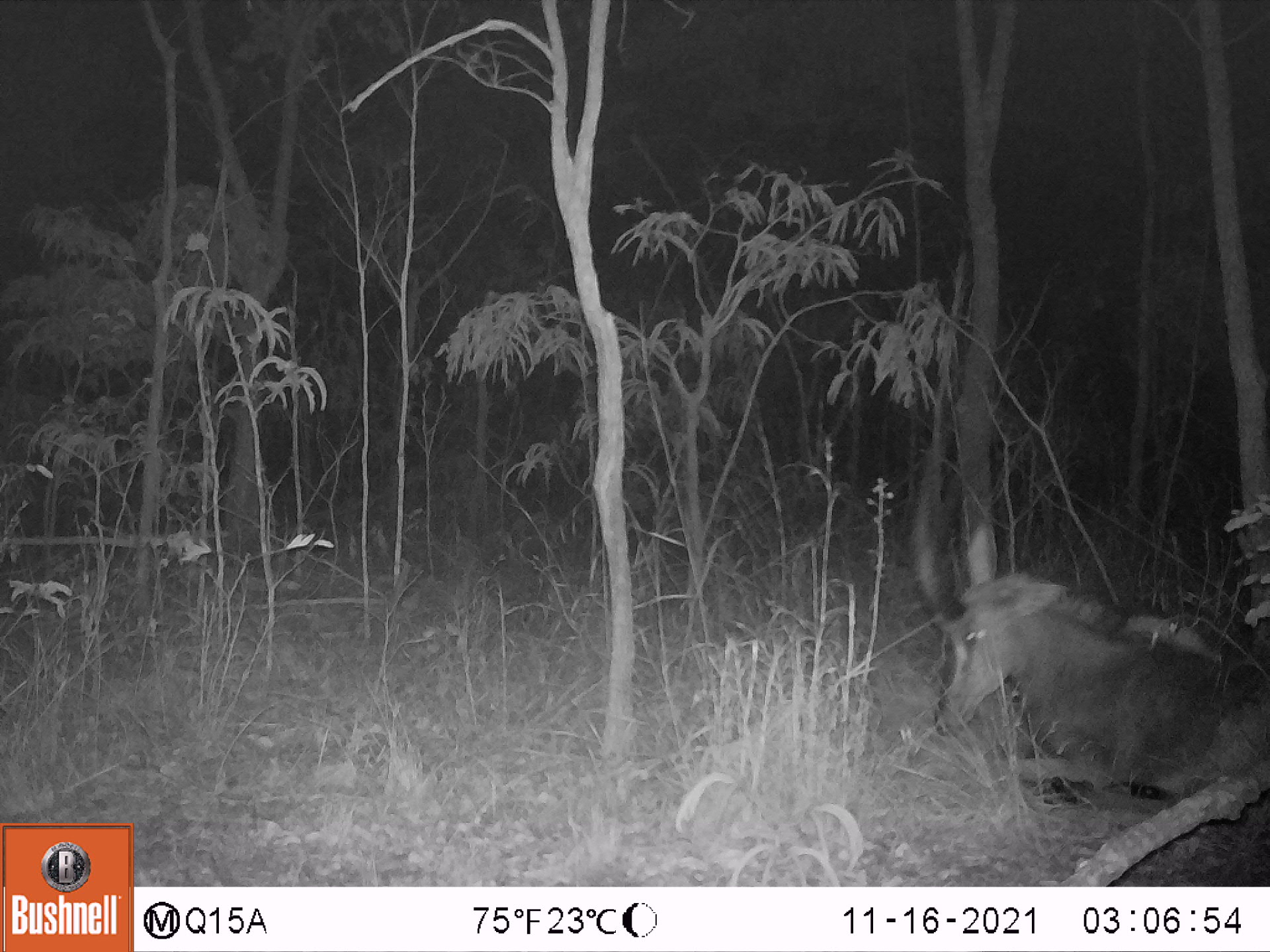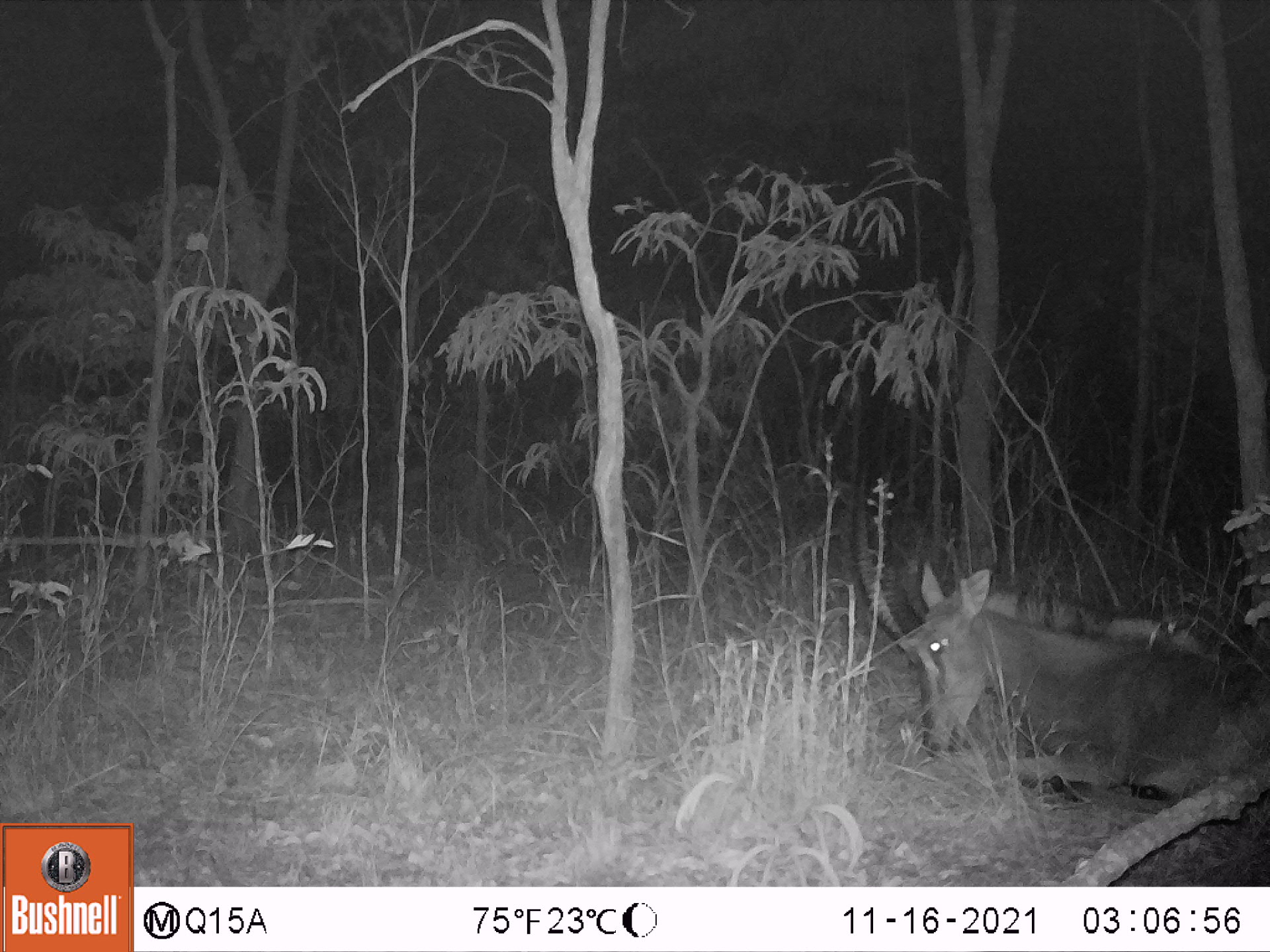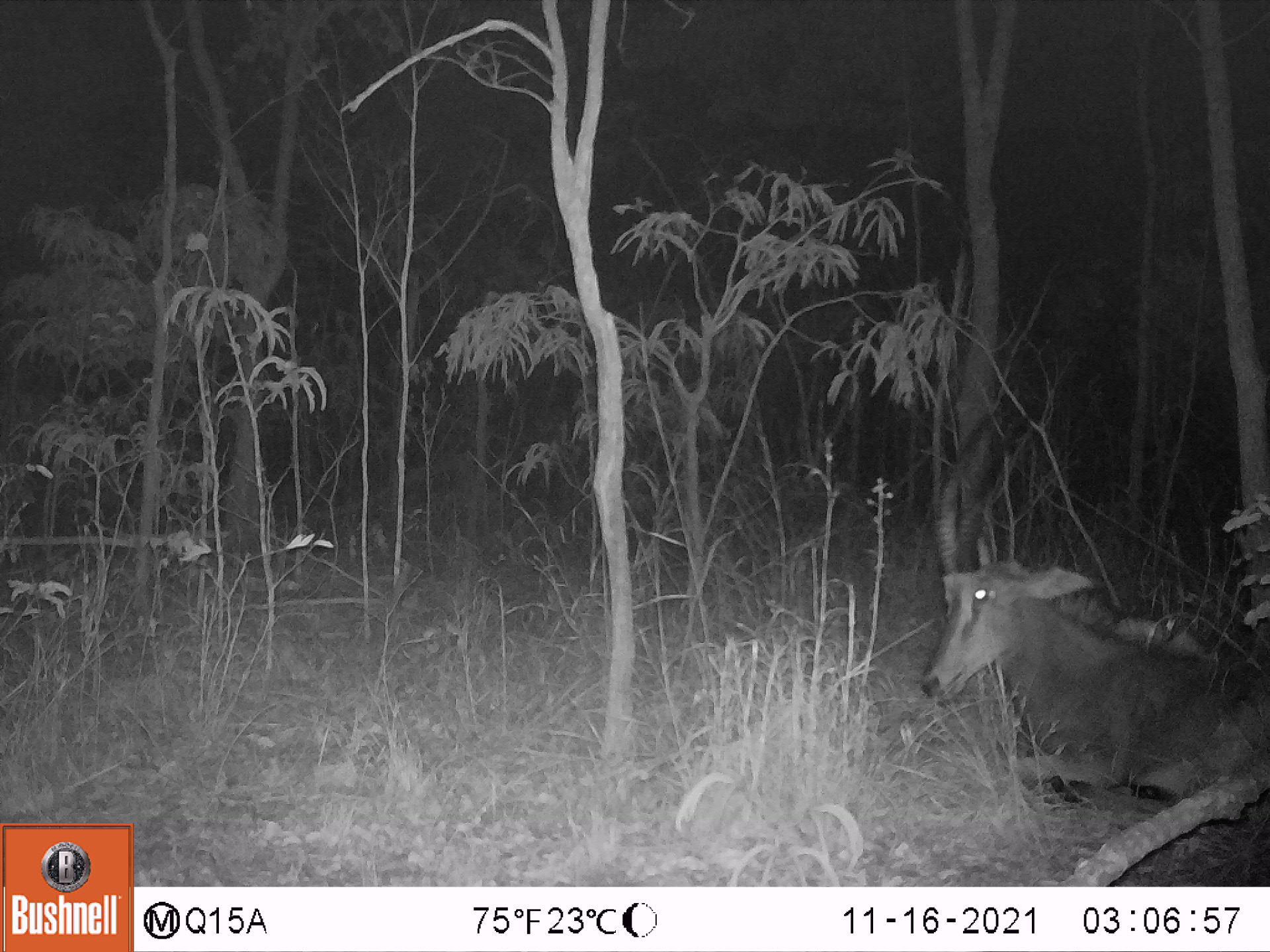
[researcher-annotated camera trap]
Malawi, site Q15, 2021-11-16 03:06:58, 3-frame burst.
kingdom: Animalia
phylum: Chordata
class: Mammalia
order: Artiodactyla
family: Bovidae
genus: Hippotragus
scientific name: Hippotragus niger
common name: sable antelope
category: sable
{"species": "sable (sable antelope) (Hippotragus niger)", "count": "1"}